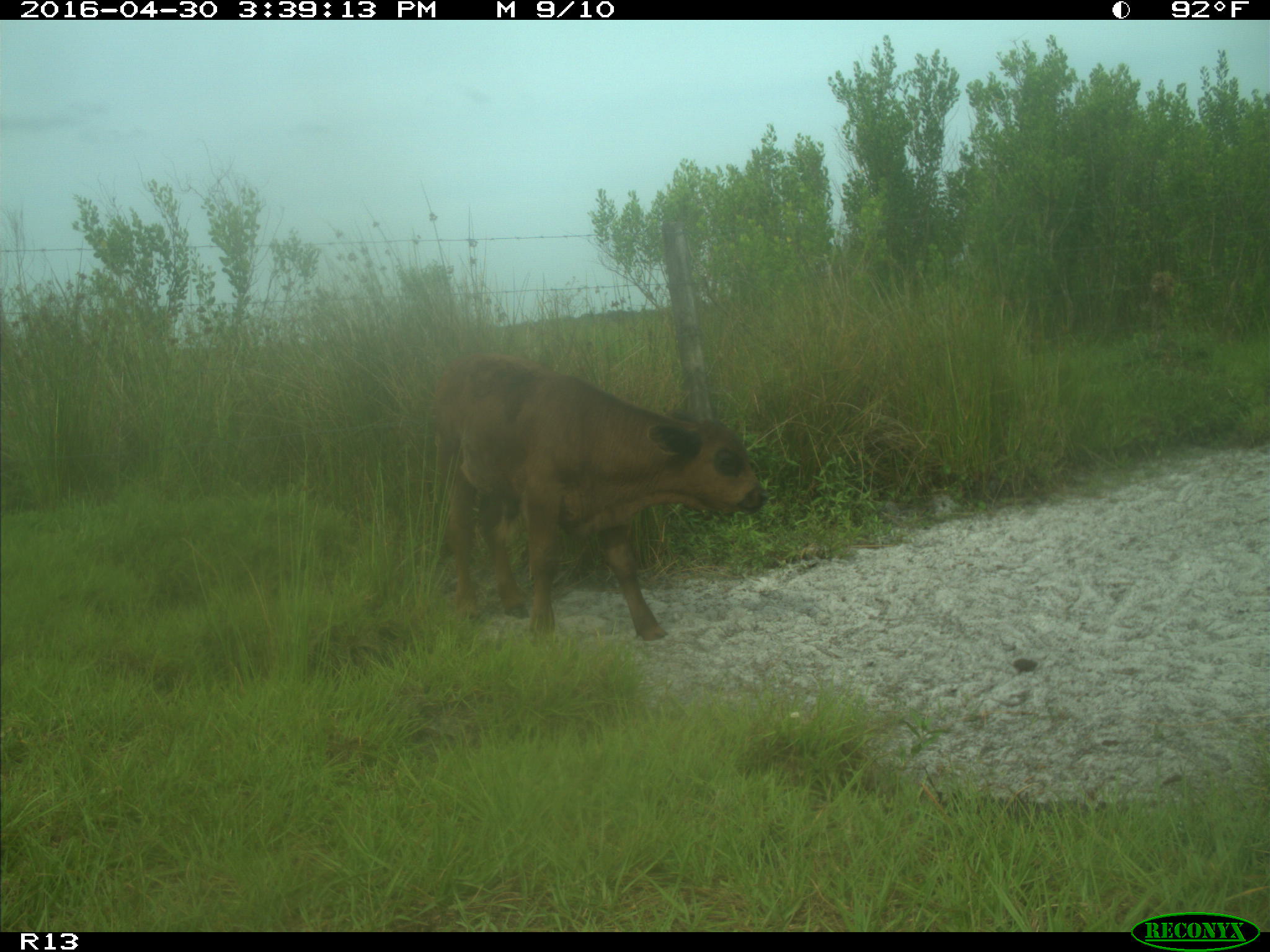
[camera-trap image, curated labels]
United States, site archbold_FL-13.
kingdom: Animalia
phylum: Chordata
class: Mammalia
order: Artiodactyla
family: Bovidae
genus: Bos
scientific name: Bos taurus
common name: domestic cow